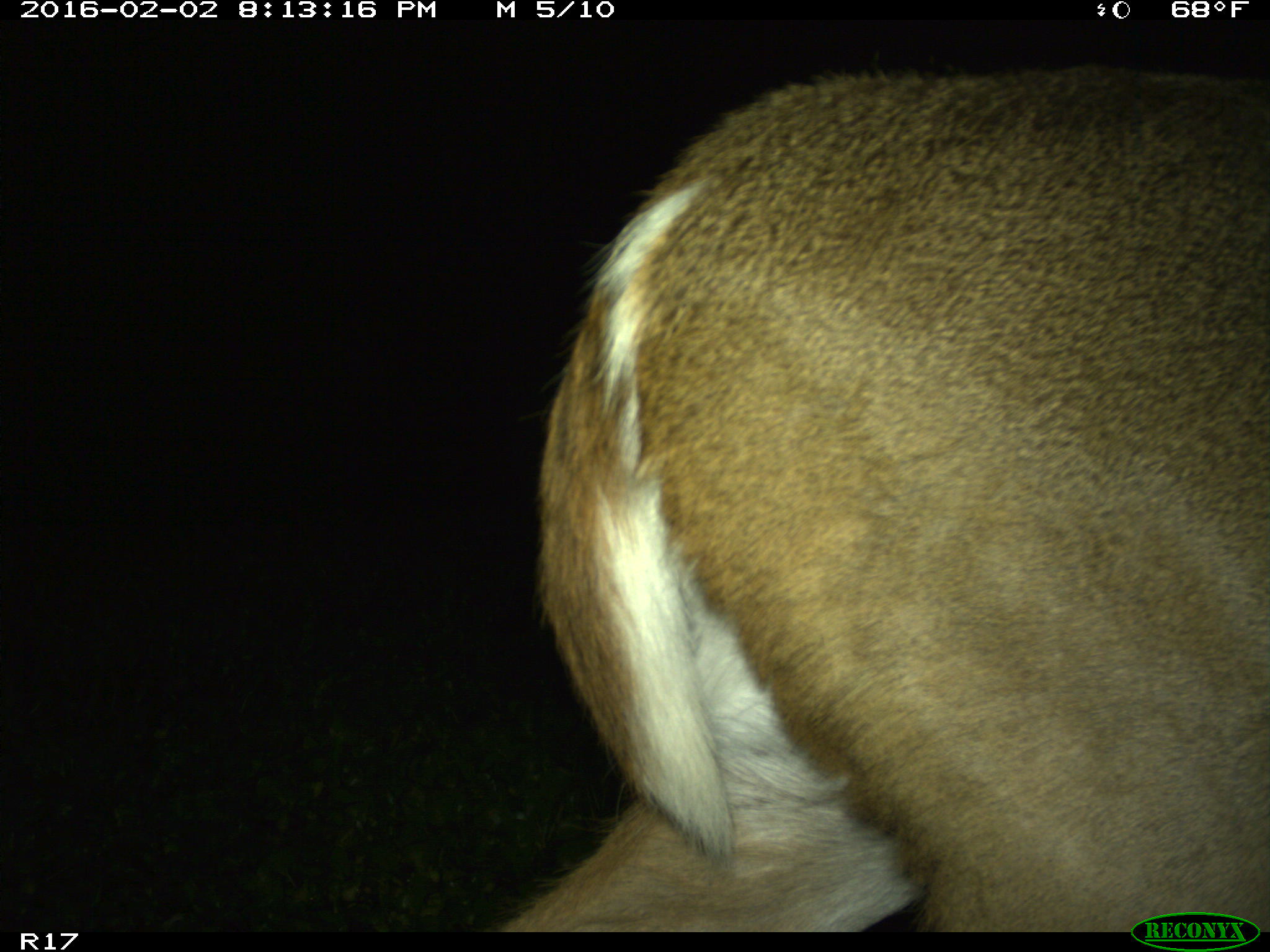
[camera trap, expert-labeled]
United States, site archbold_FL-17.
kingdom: Animalia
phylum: Chordata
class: Mammalia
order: Artiodactyla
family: Cervidae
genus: Odocoileus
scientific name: Odocoileus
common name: deer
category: unidentified deer